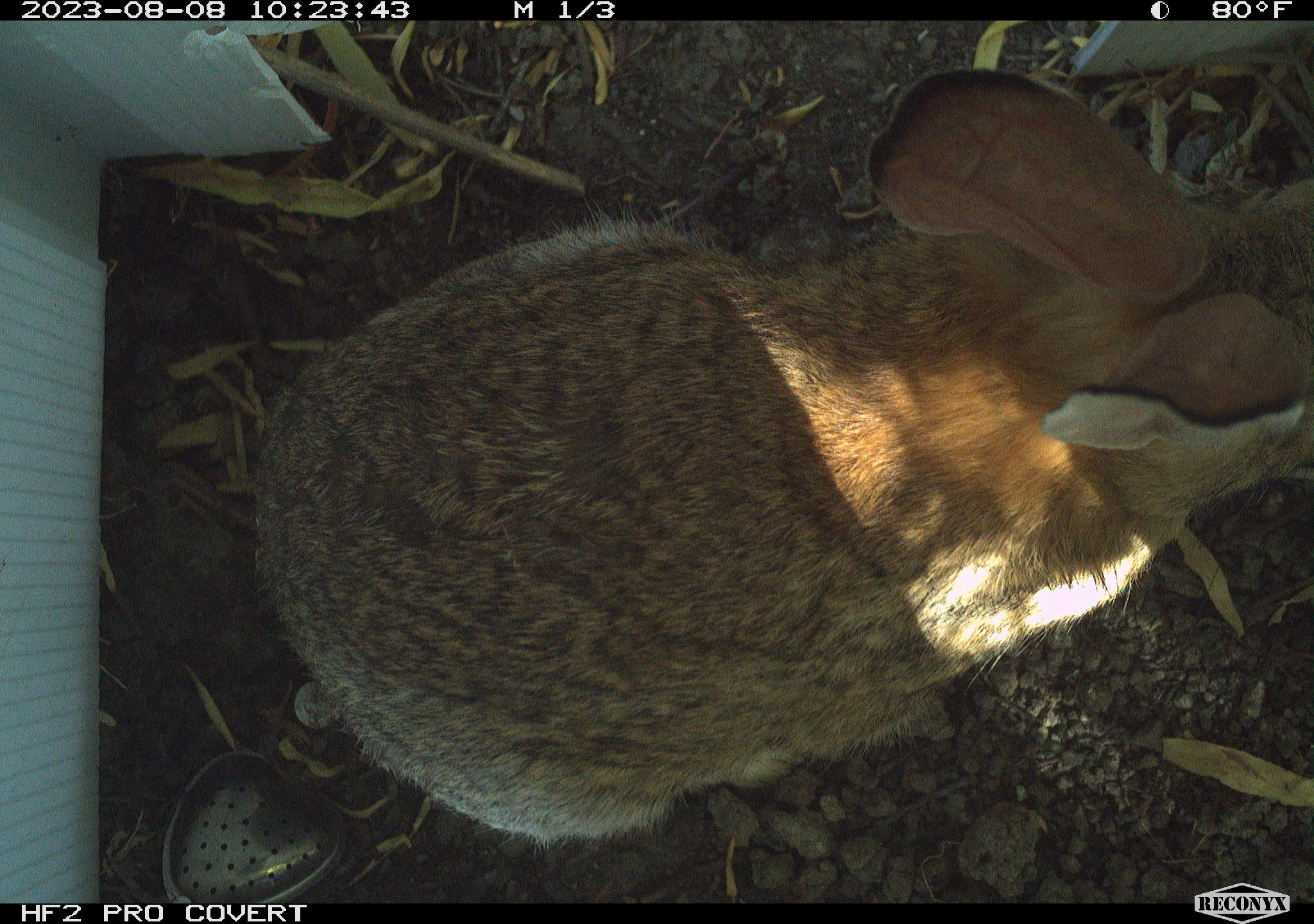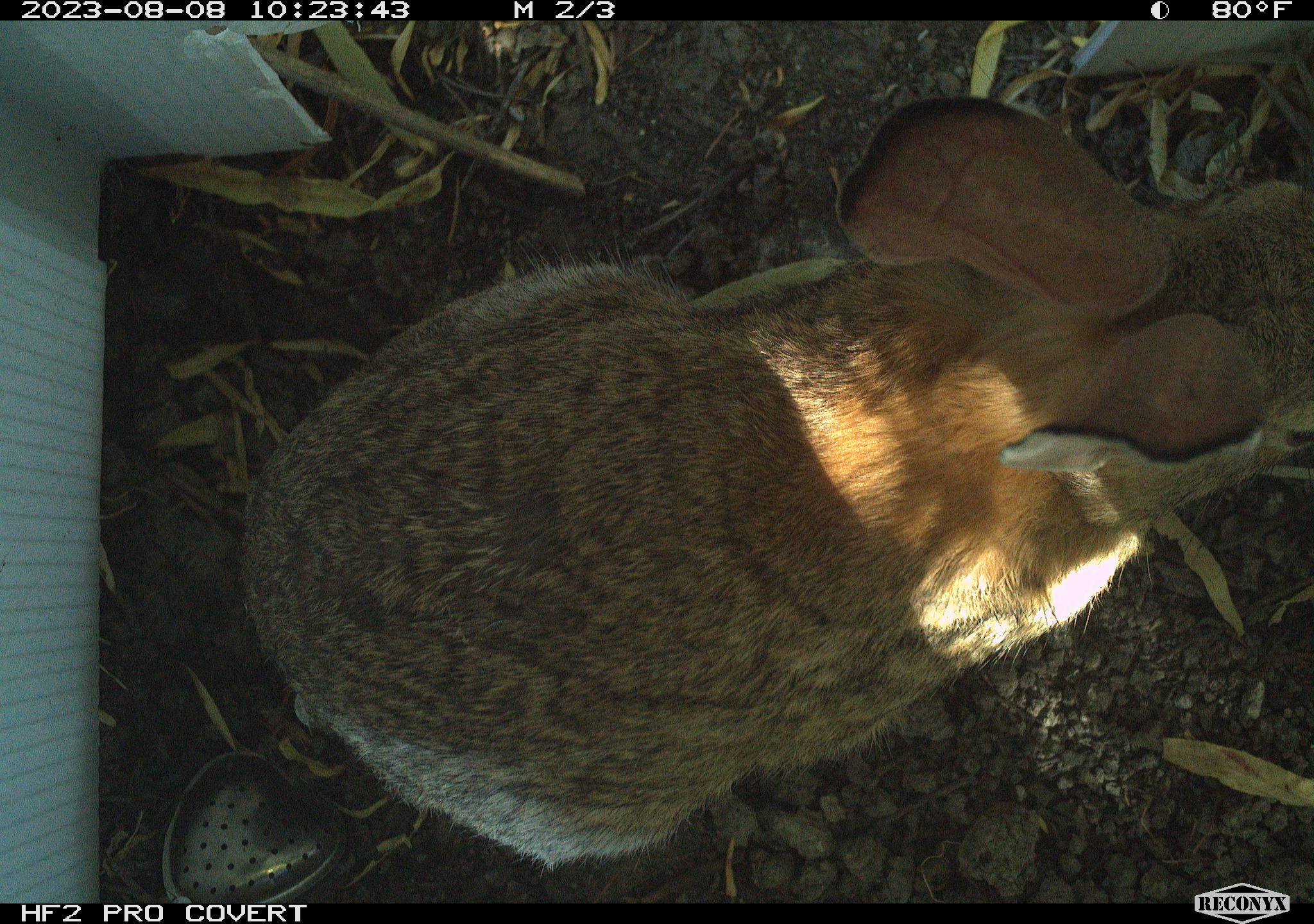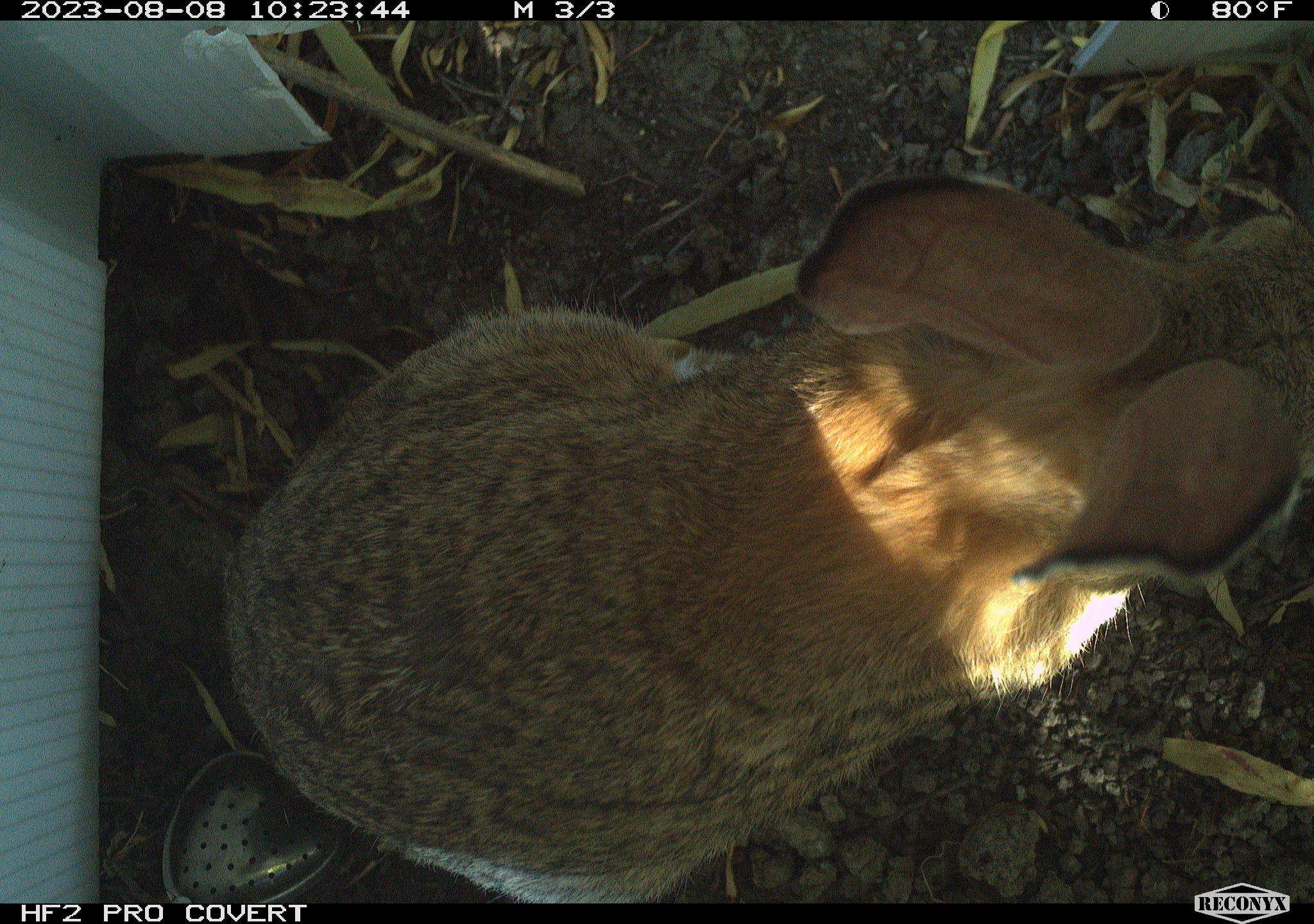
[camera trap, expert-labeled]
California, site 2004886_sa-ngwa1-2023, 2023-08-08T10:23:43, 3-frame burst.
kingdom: Animalia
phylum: Chordata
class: Mammalia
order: Lagomorpha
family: Leporidae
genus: Sylvilagus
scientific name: Sylvilagus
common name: cottontail rabbits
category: sylvilagus species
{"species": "sylvilagus species (cottontail rabbits) (Sylvilagus)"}